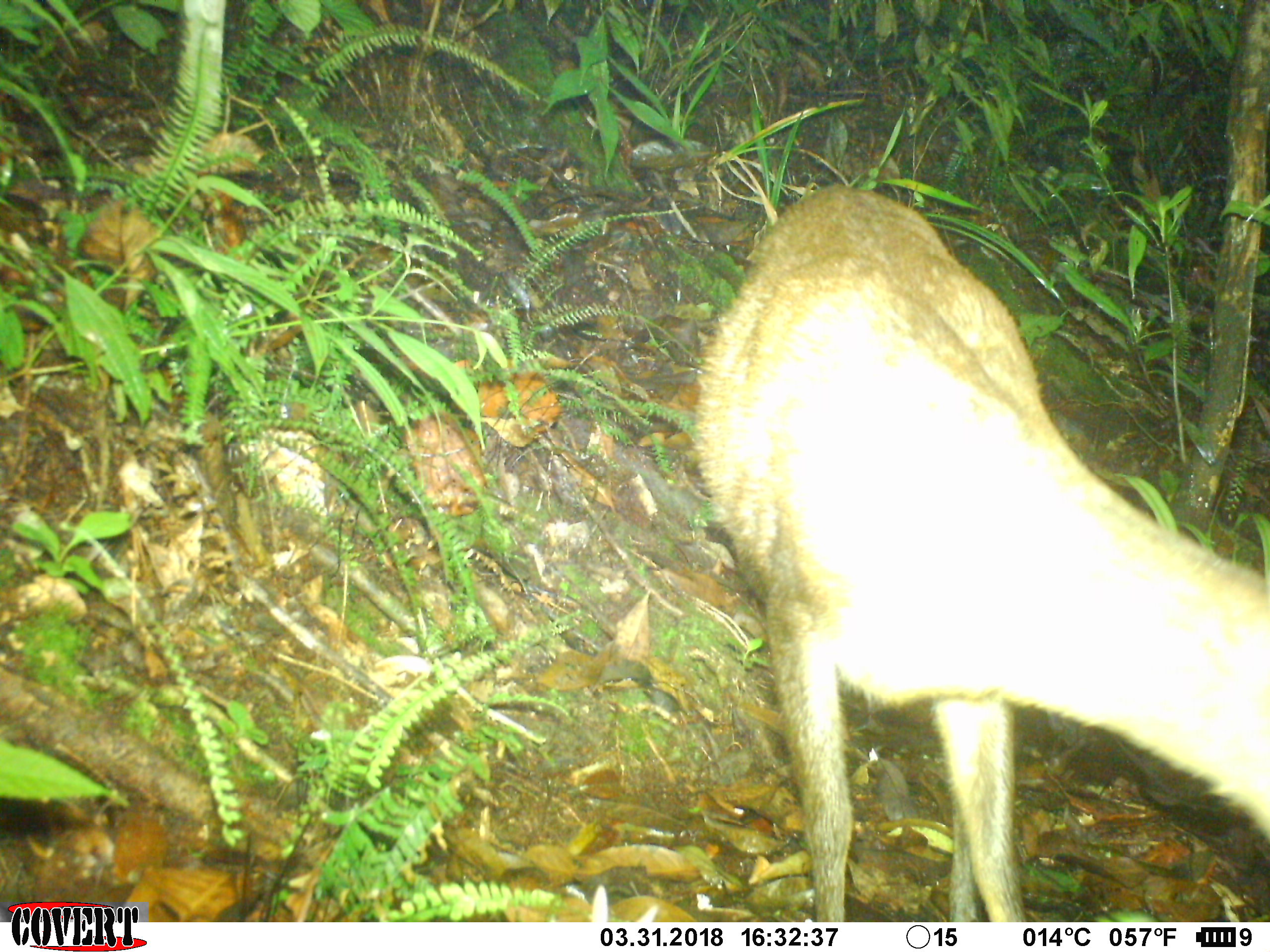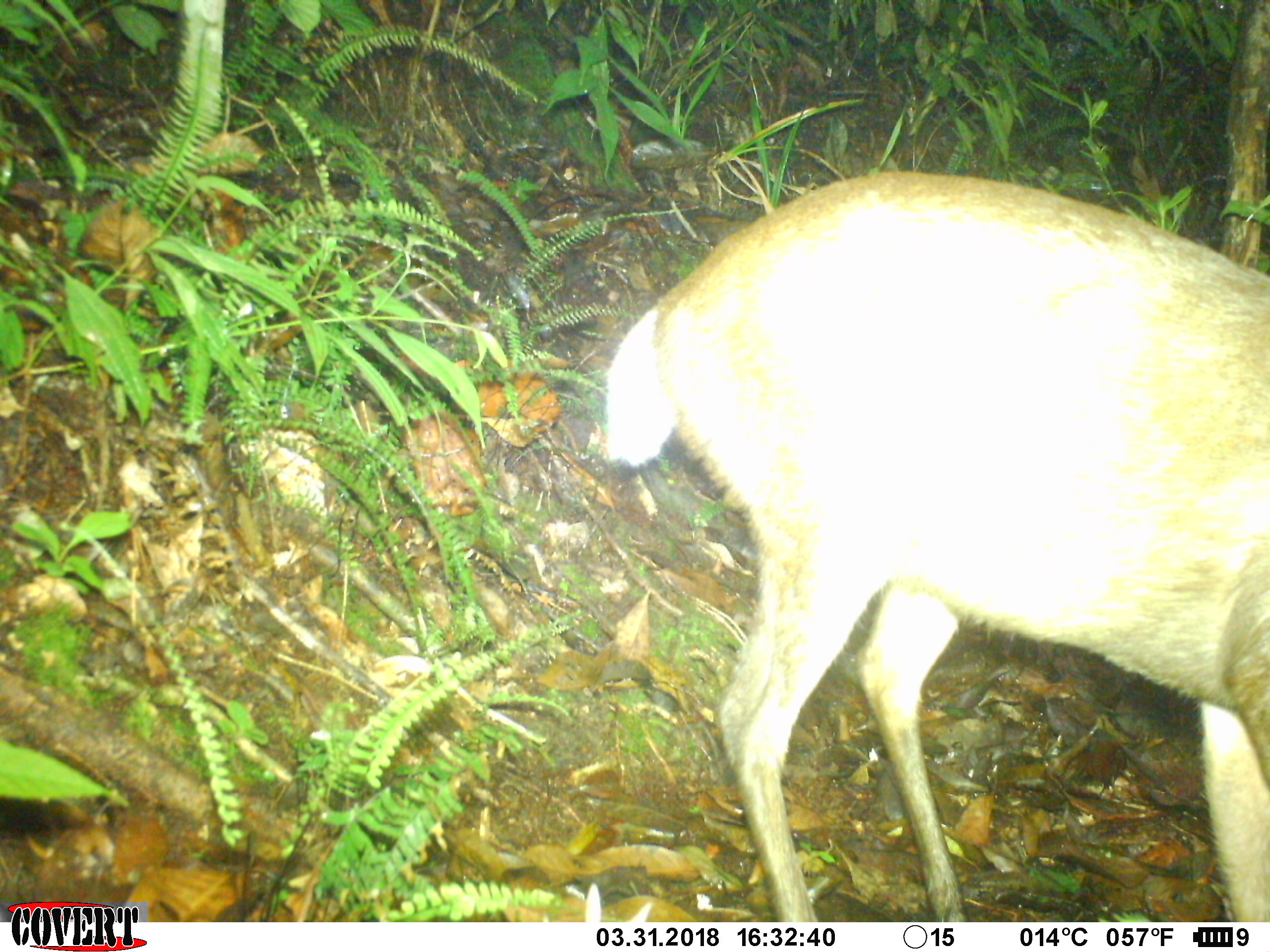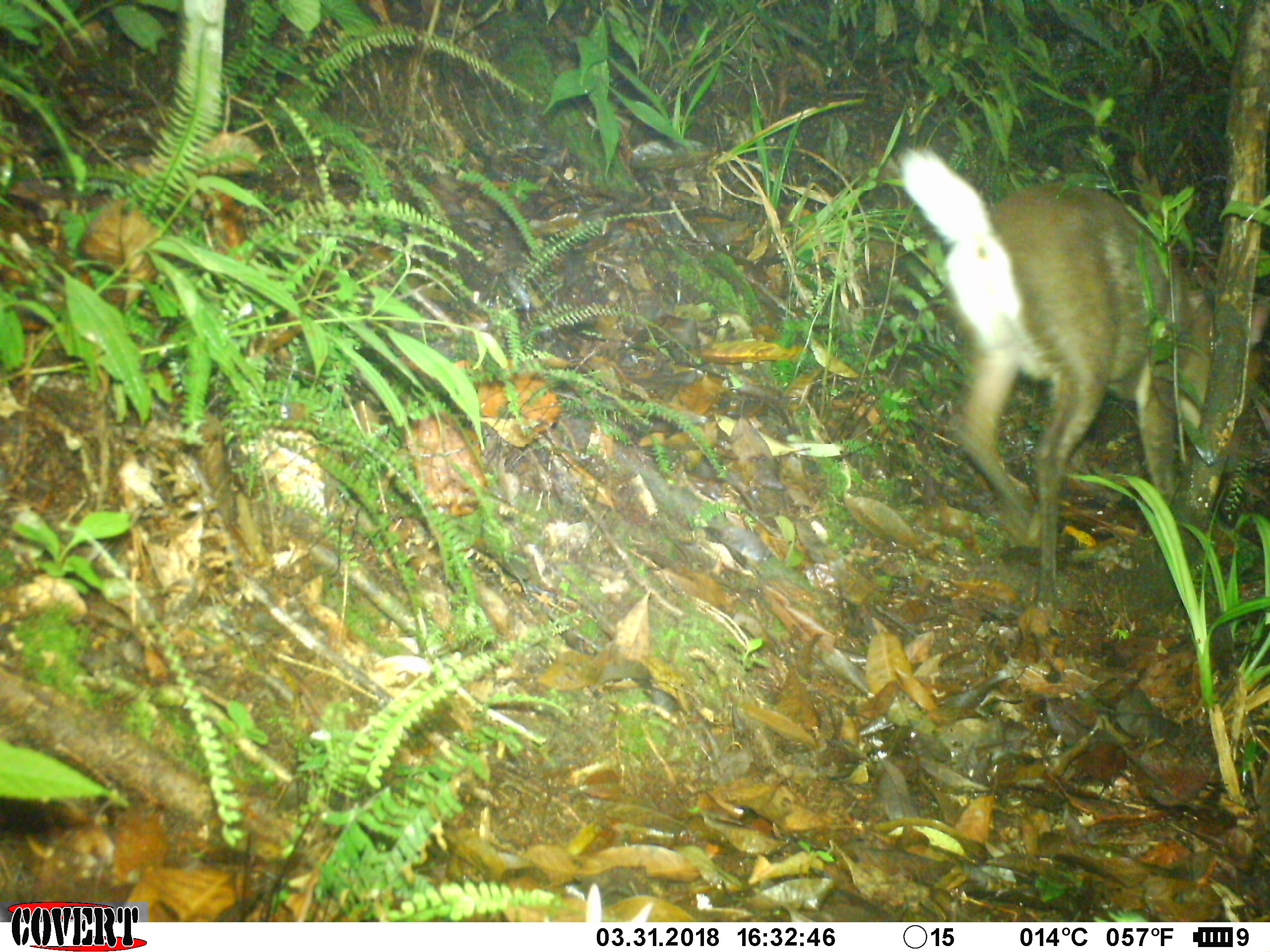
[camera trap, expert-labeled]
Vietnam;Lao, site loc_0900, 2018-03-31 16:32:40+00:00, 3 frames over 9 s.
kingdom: Animalia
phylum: Chordata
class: Mammalia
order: Artiodactyla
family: Cervidae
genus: Muntiacus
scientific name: Muntiacus rooseveltorum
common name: roosevelt's muntjac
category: roosevelts muntjac group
Roosevelts muntjac group (roosevelt's muntjac) (Muntiacus rooseveltorum). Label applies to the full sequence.